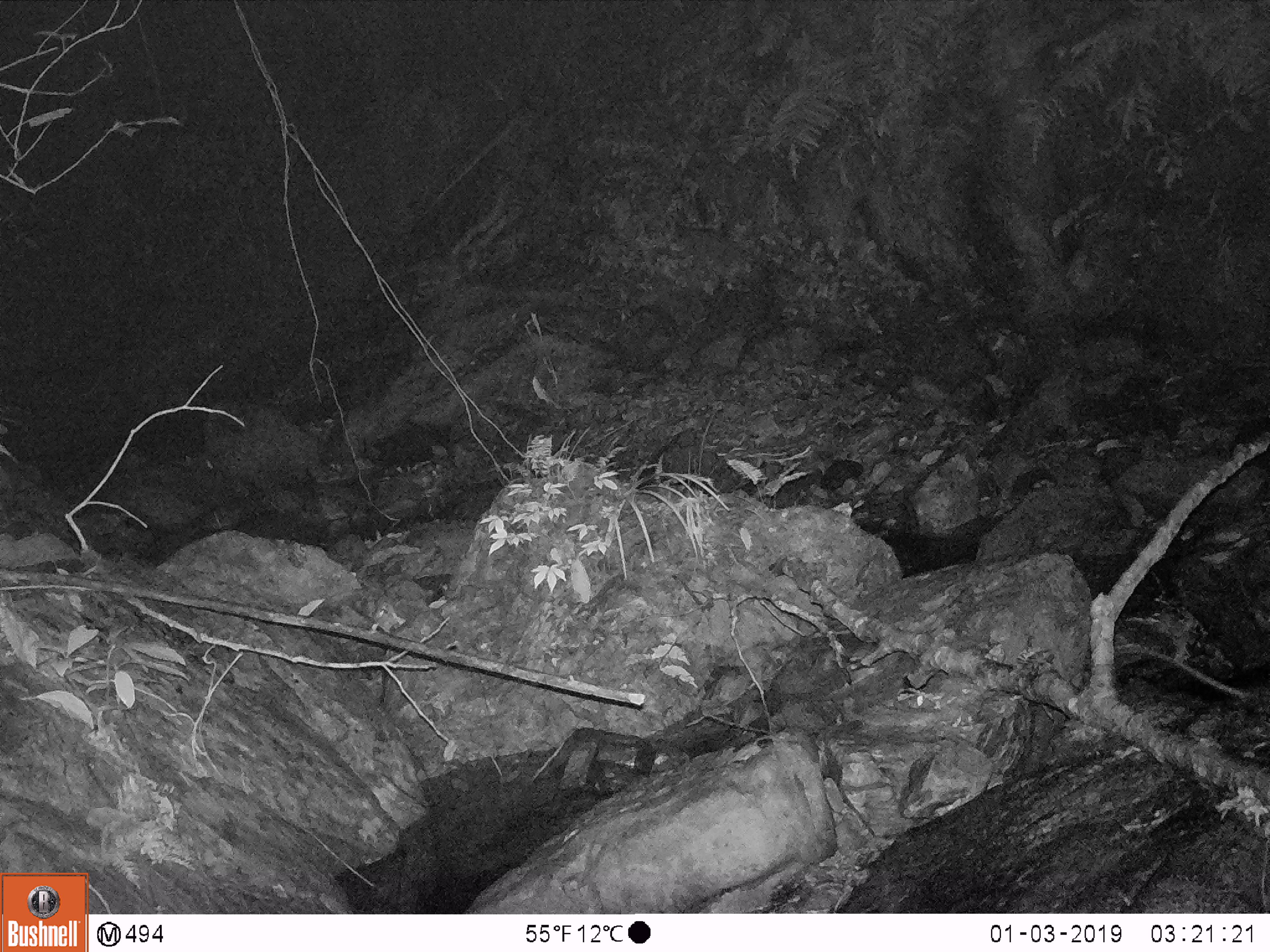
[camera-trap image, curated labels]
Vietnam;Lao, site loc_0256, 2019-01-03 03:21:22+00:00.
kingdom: Animalia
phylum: Chordata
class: Mammalia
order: Rodentia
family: Muridae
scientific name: Muridae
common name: old-world mice and rats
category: unidentified murid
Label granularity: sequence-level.